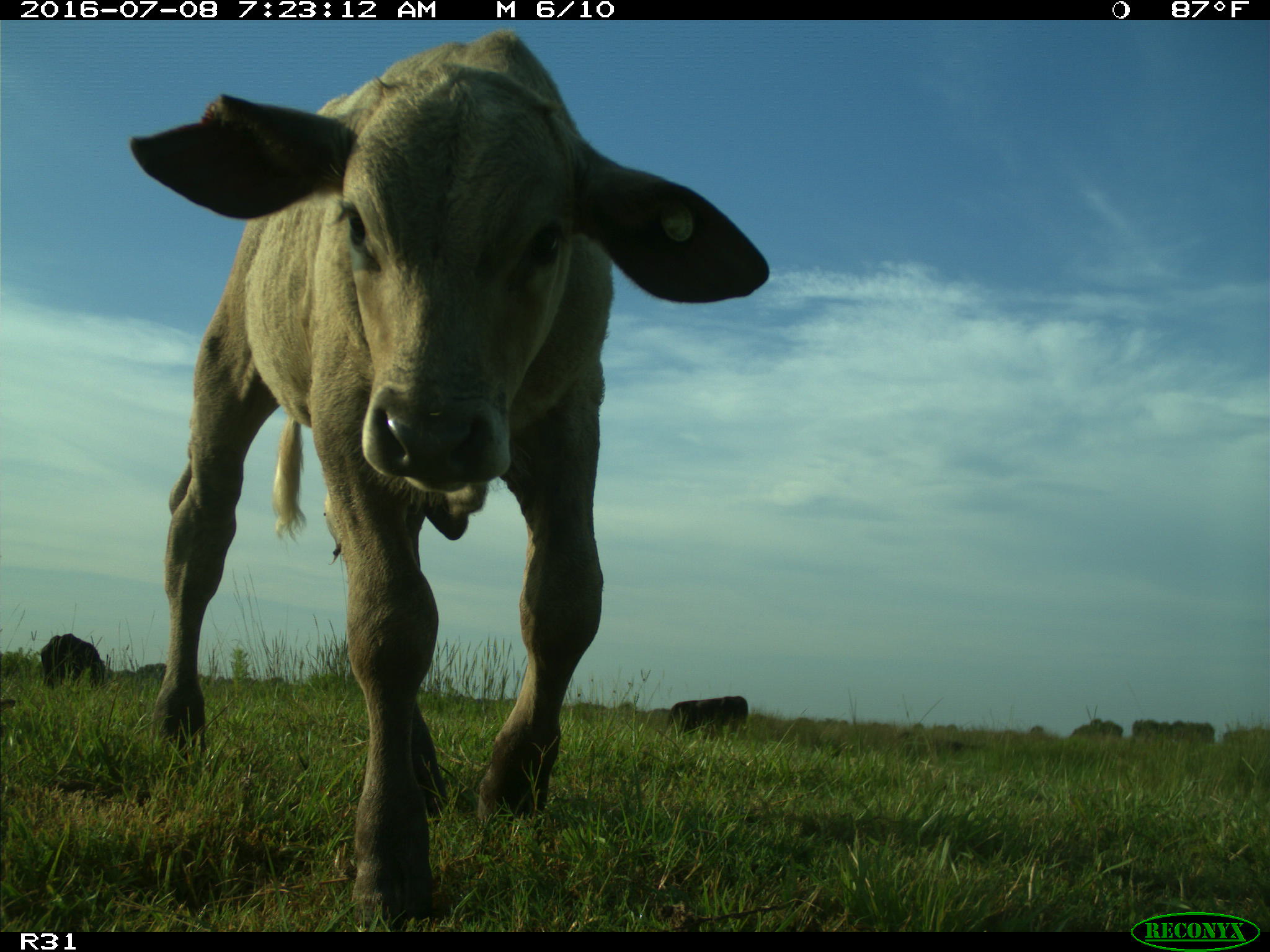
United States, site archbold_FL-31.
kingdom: Animalia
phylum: Chordata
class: Mammalia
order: Artiodactyla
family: Bovidae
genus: Bos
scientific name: Bos taurus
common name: domestic cow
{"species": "Bos taurus (domestic cow)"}